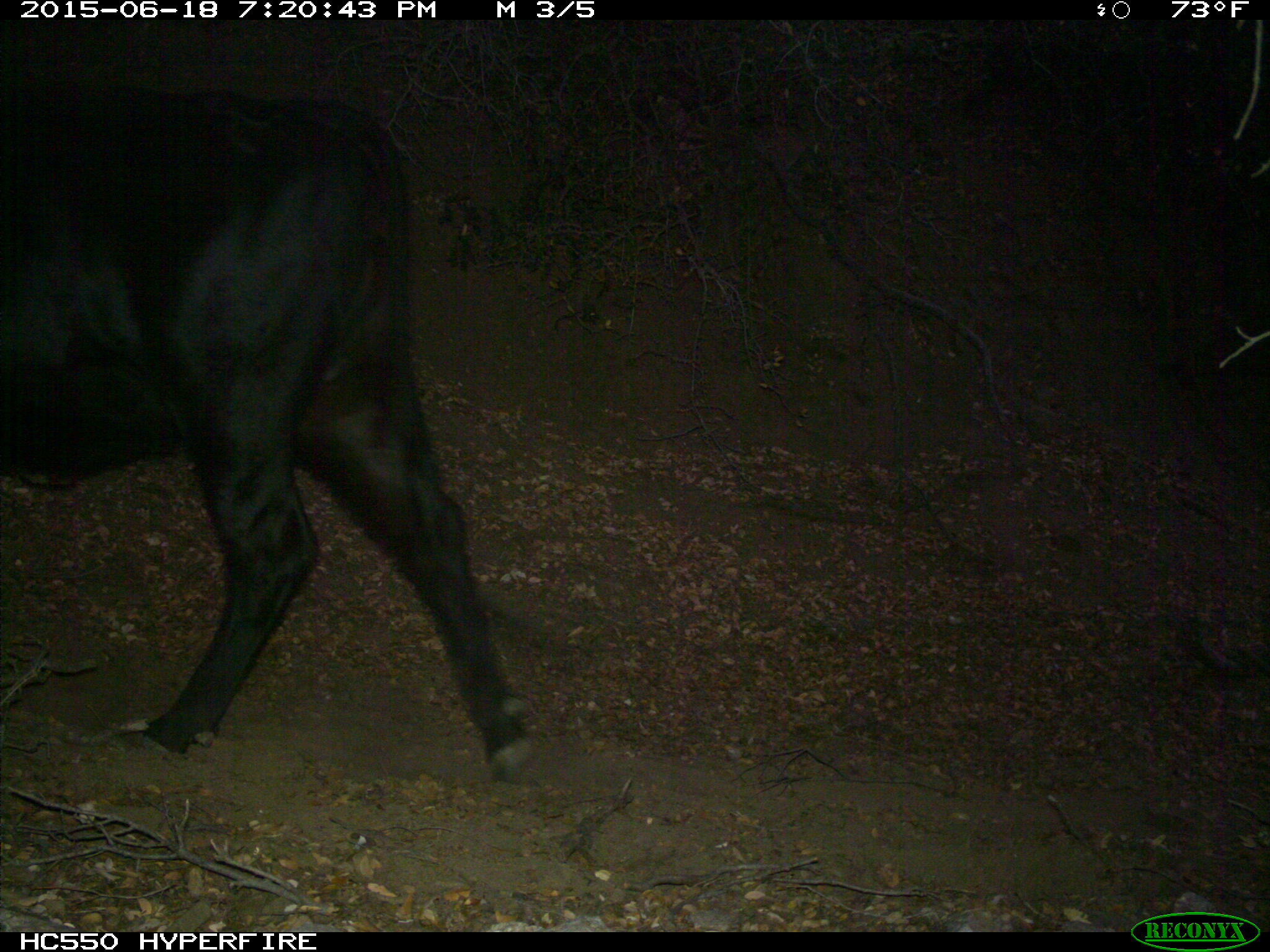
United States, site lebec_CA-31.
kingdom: Animalia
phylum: Chordata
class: Mammalia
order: Artiodactyla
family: Bovidae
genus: Bos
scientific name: Bos taurus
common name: domestic cow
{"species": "Bos taurus (domestic cow)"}